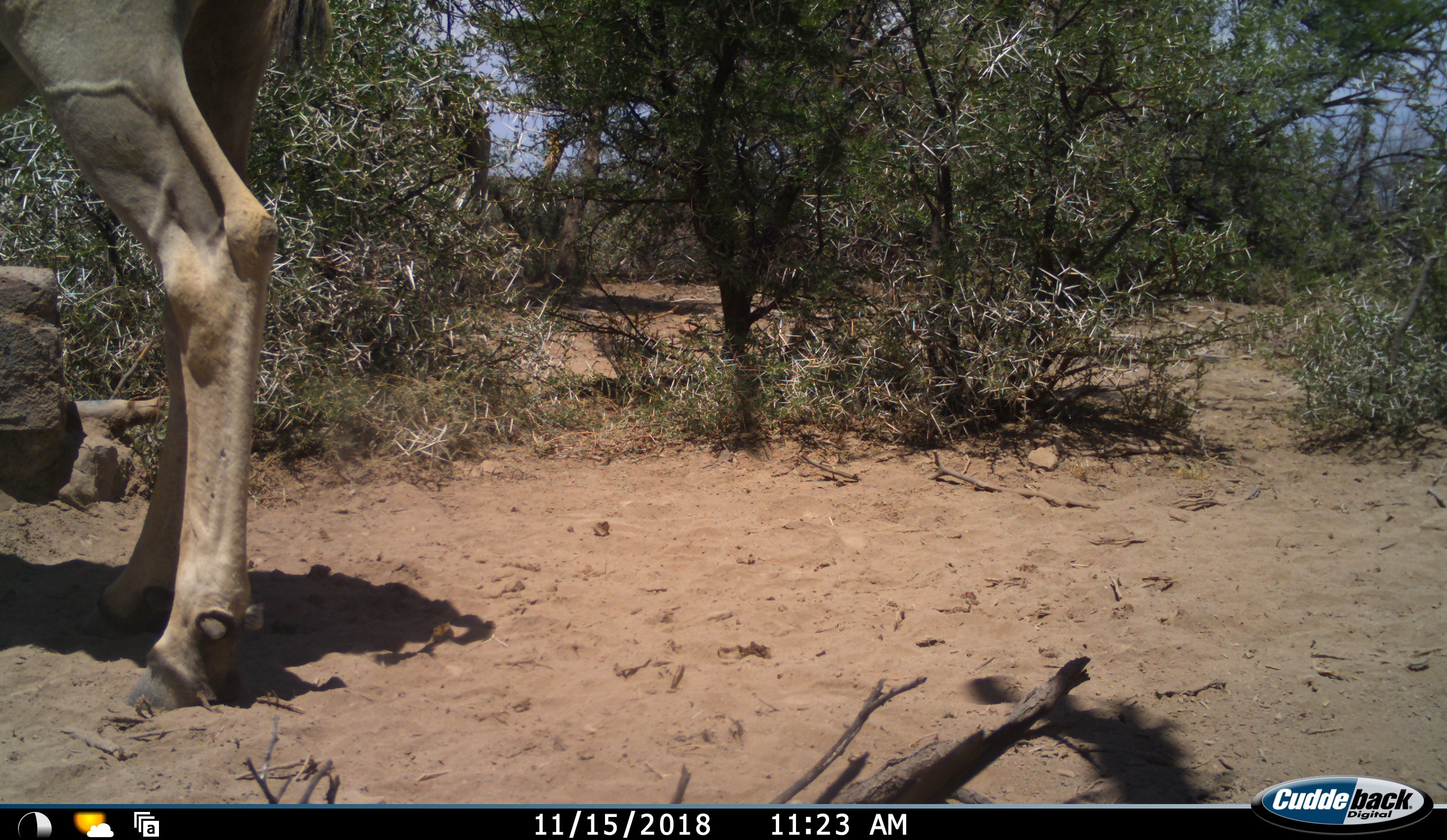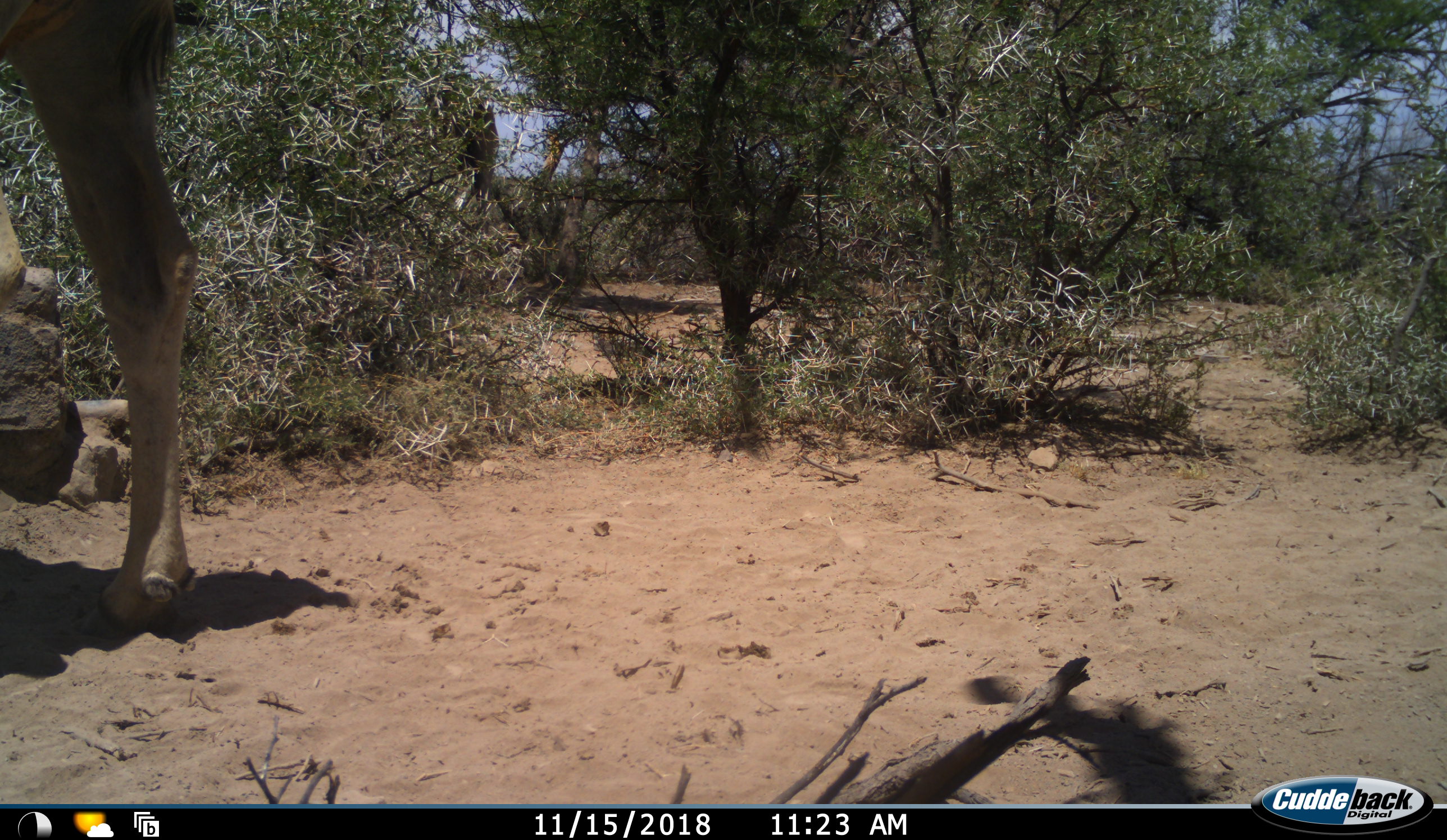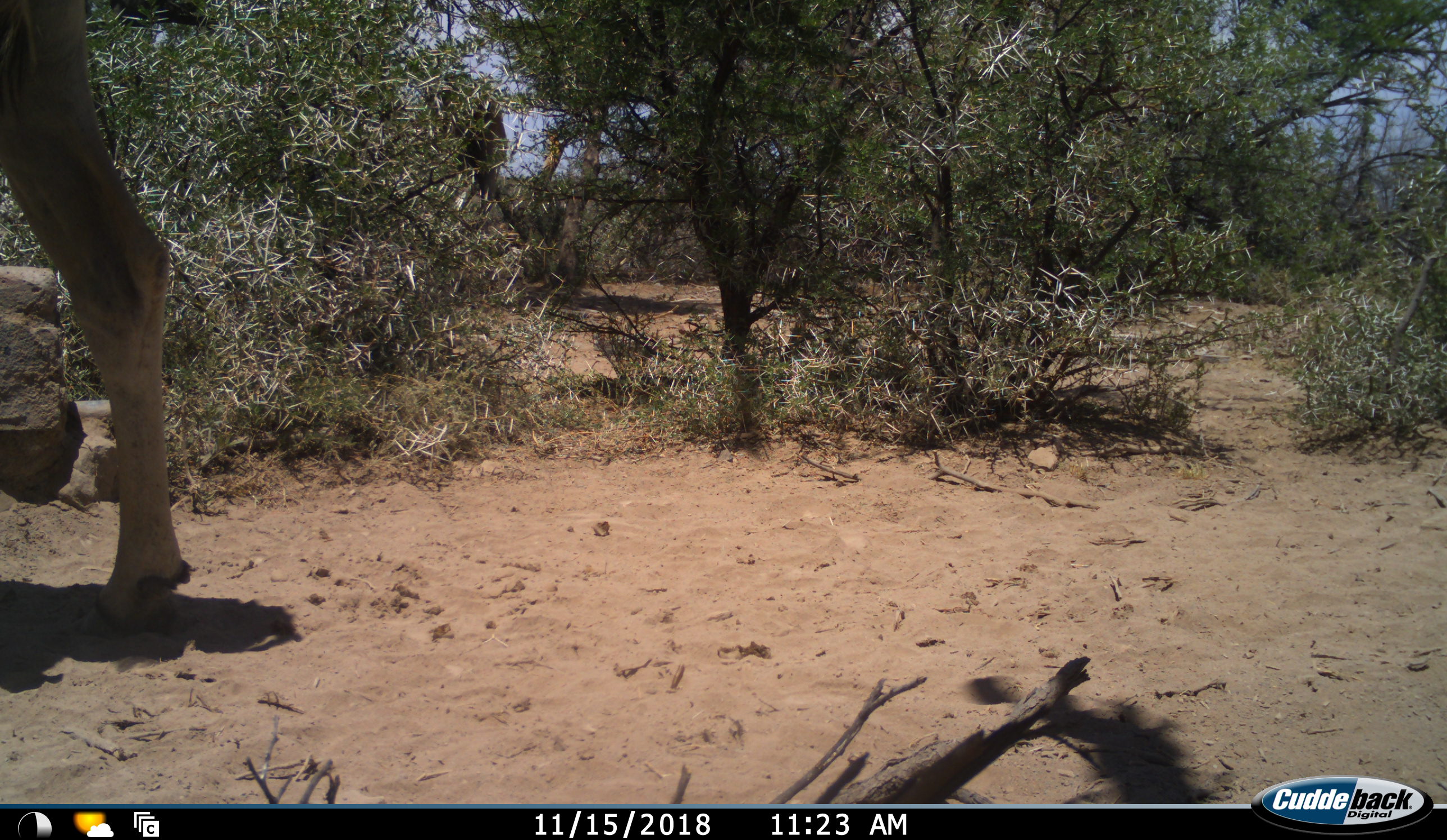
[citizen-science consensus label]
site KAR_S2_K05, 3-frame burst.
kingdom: Animalia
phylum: Chordata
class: Mammalia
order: Artiodactyla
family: Bovidae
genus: Tragelaphus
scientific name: Tragelaphus oryx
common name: eland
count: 1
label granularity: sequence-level